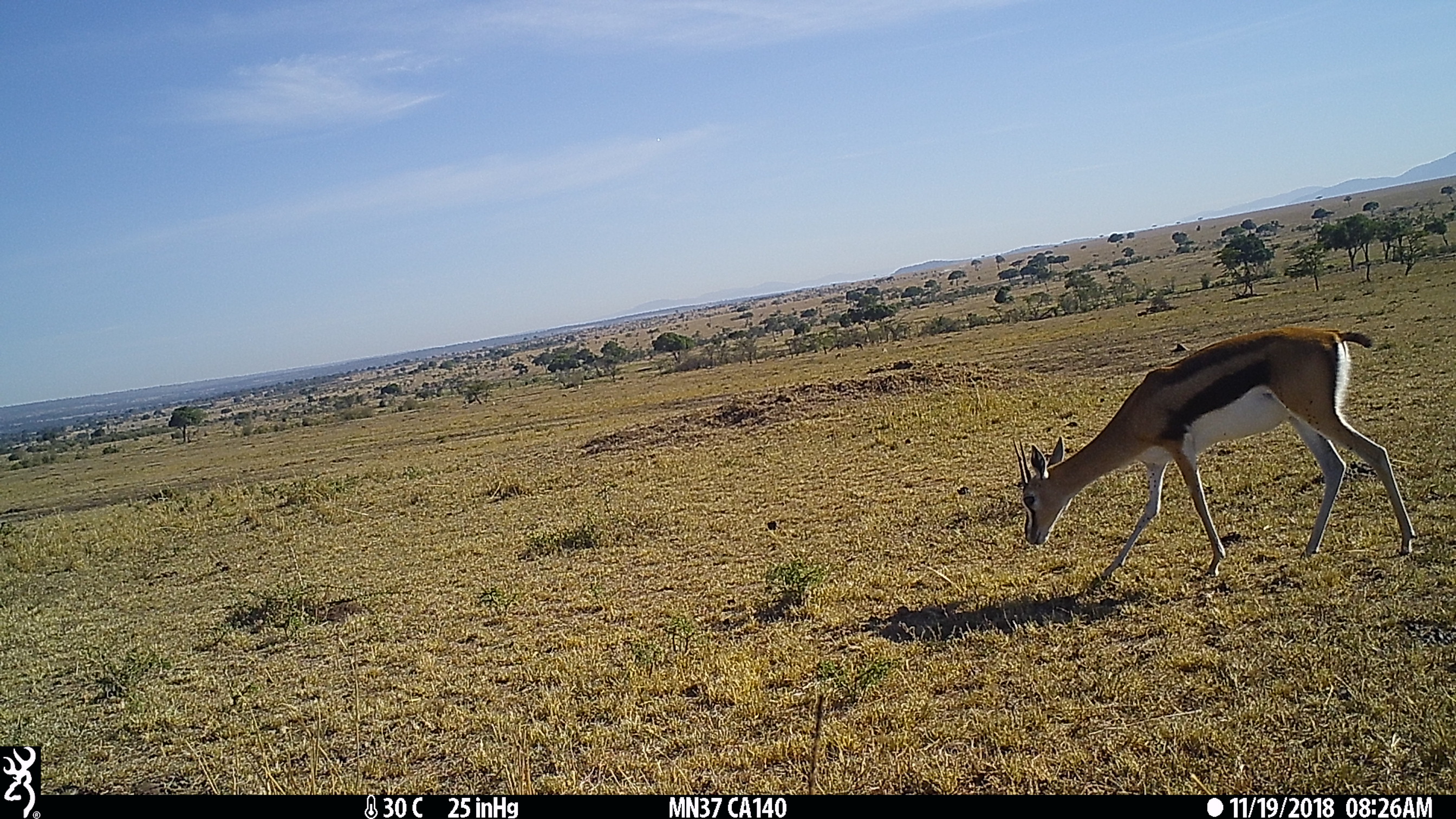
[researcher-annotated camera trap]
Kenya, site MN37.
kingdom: Animalia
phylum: Chordata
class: Mammalia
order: Artiodactyla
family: Bovidae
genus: Eudorcas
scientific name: Eudorcas thomsonii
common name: thomon's gazelle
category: gazelle thomsons